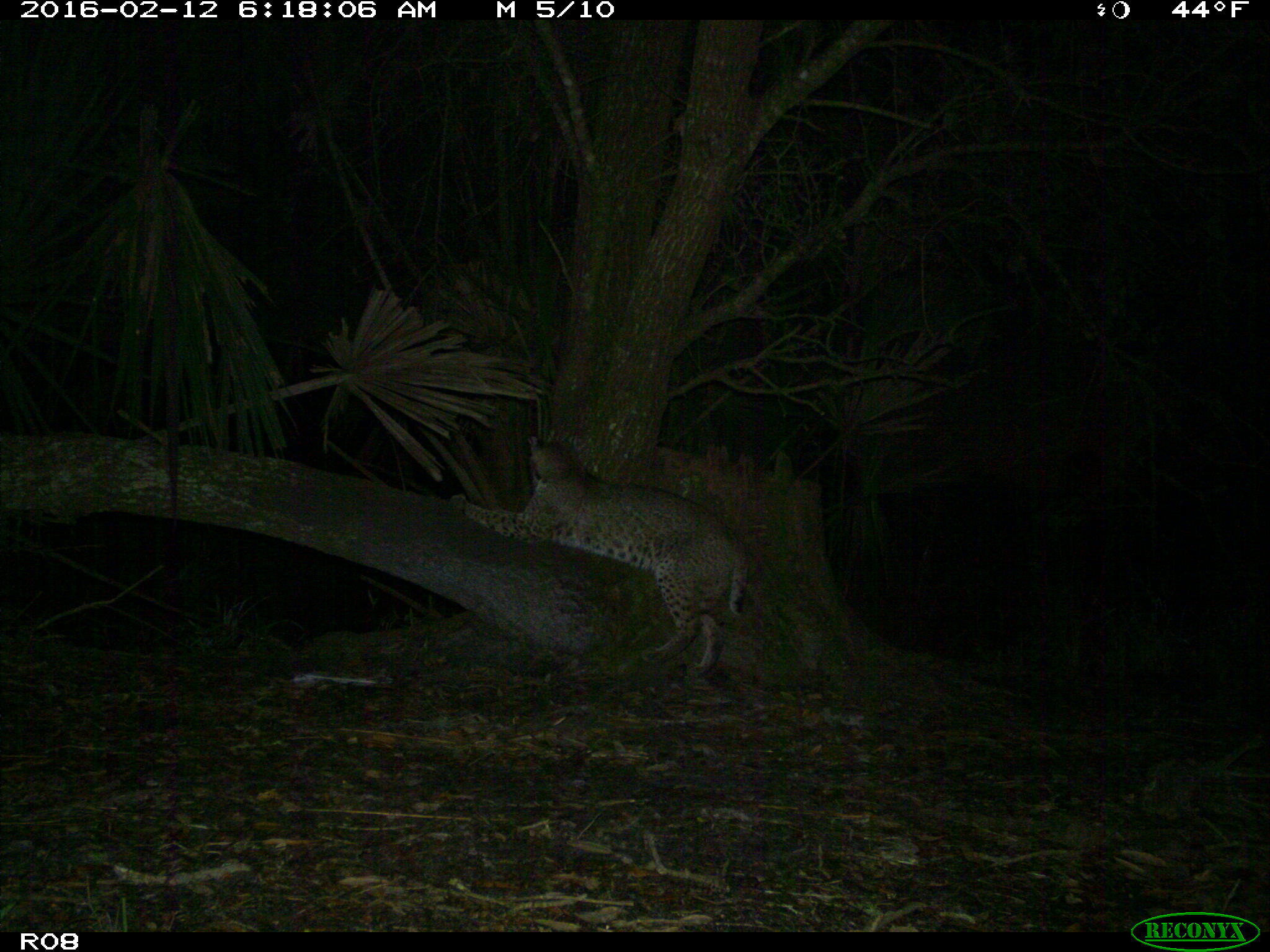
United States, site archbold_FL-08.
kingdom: Animalia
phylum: Chordata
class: Mammalia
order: Carnivora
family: Felidae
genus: Lynx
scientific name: Lynx rufus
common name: bobcat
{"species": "Lynx rufus (bobcat)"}